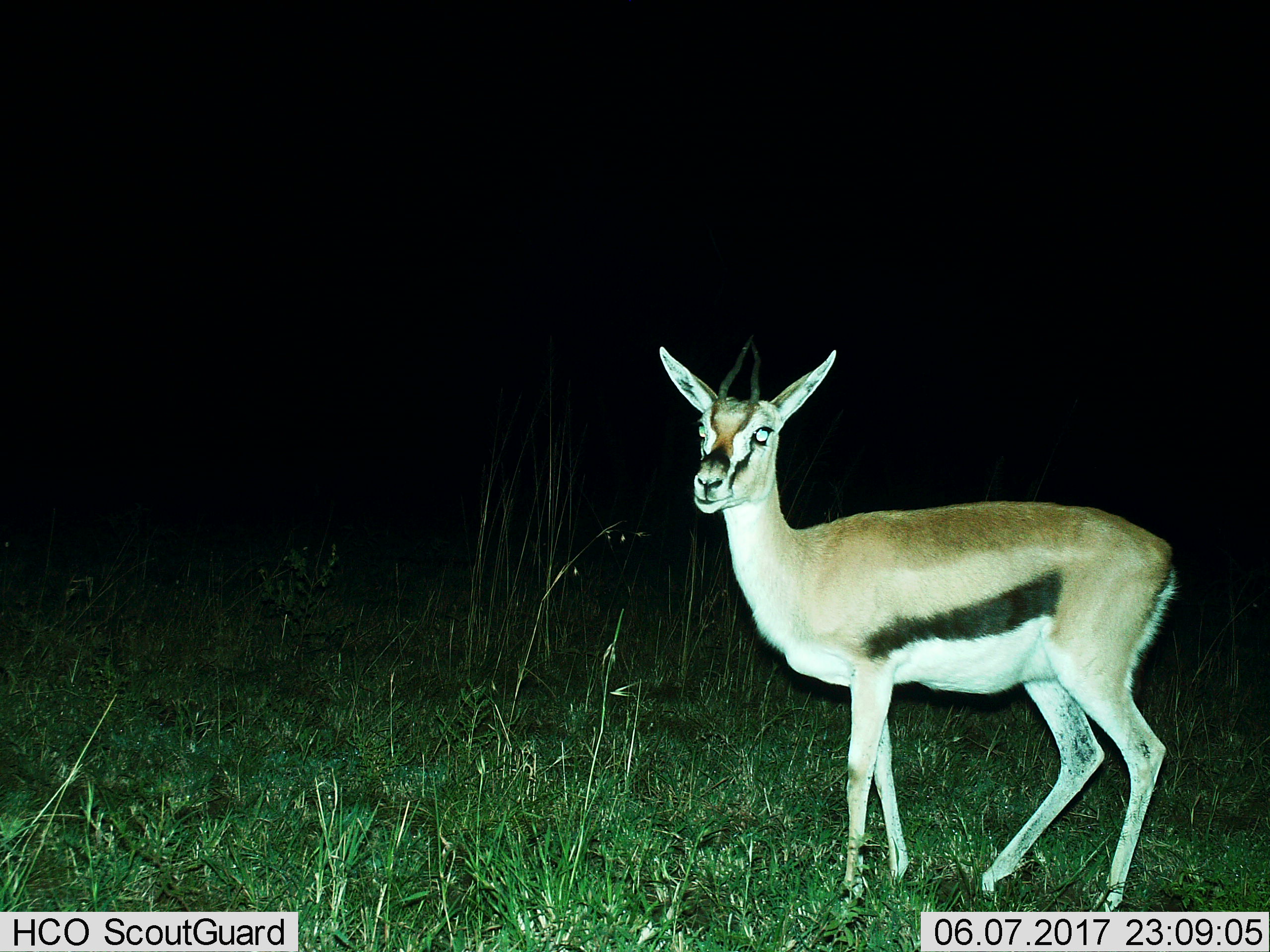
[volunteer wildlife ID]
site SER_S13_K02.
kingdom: Animalia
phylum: Chordata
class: Mammalia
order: Artiodactyla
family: Bovidae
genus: Eudorcas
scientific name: Eudorcas thomsonii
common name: thomson's gazelle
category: gazellethomsons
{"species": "gazellethomsons (thomson's gazelle) (Eudorcas thomsonii)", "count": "1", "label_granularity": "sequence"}